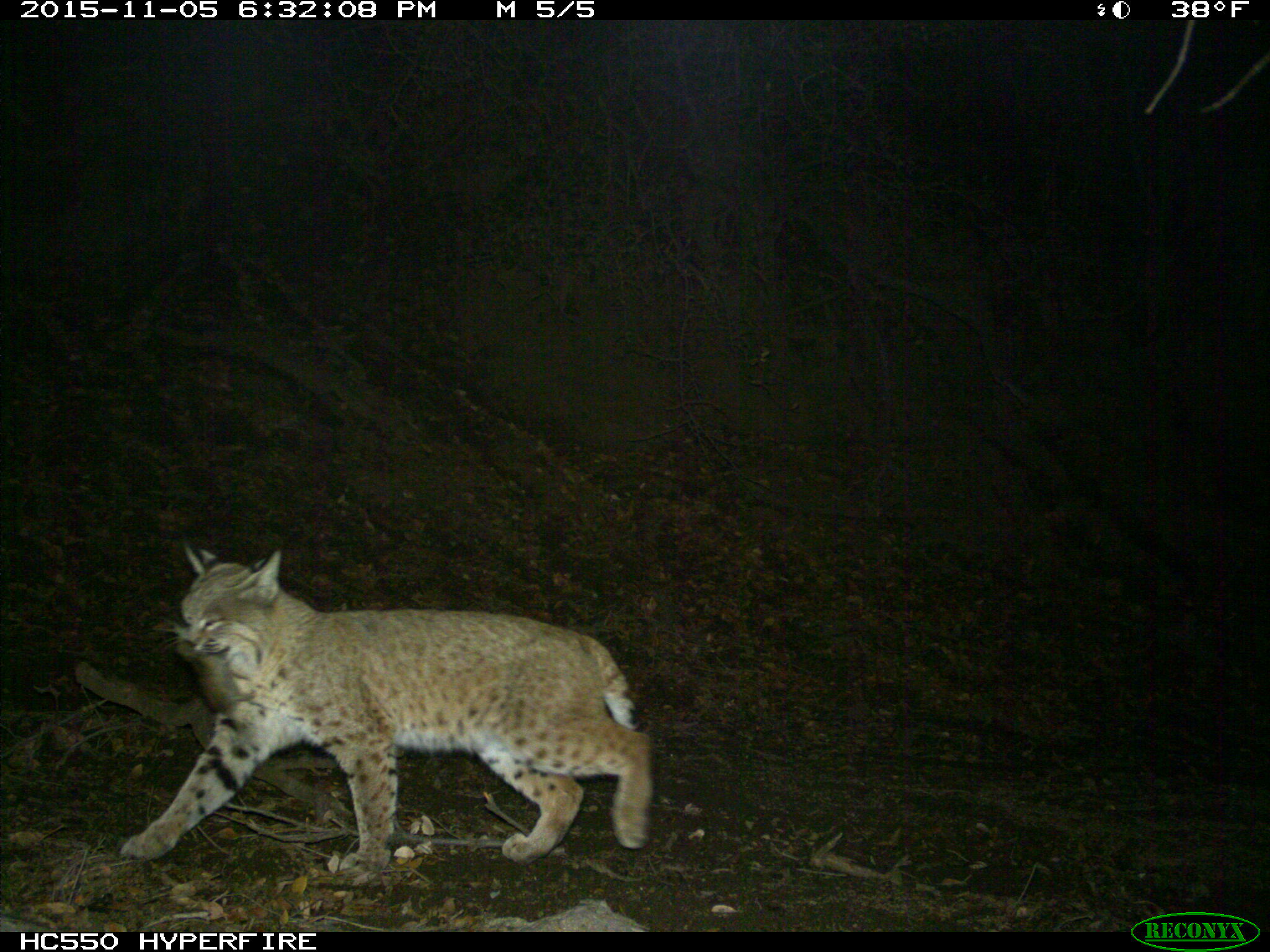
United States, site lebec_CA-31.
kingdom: Animalia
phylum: Chordata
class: Mammalia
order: Carnivora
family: Felidae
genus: Lynx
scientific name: Lynx rufus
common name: bobcat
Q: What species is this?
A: Lynx rufus (bobcat).